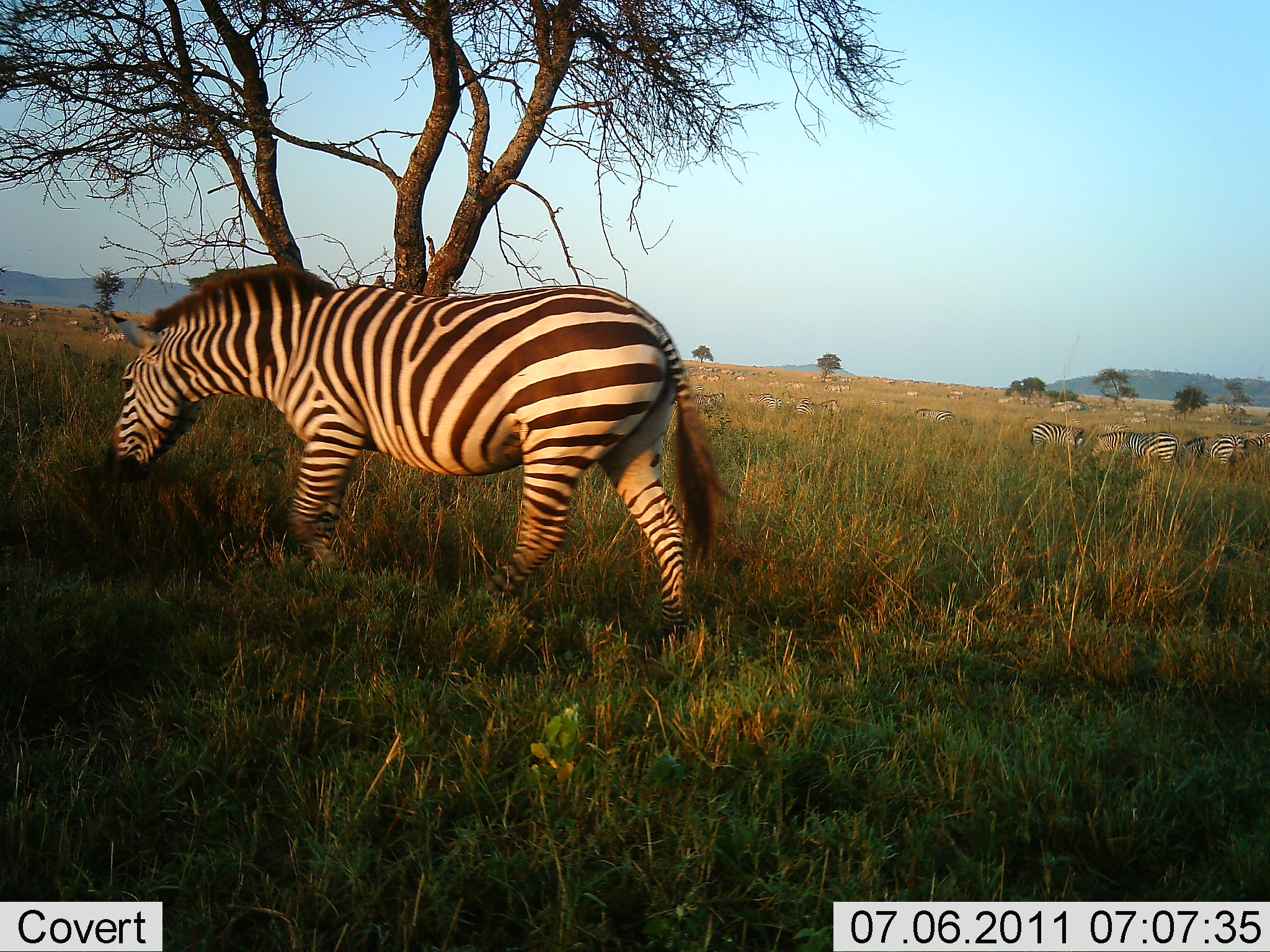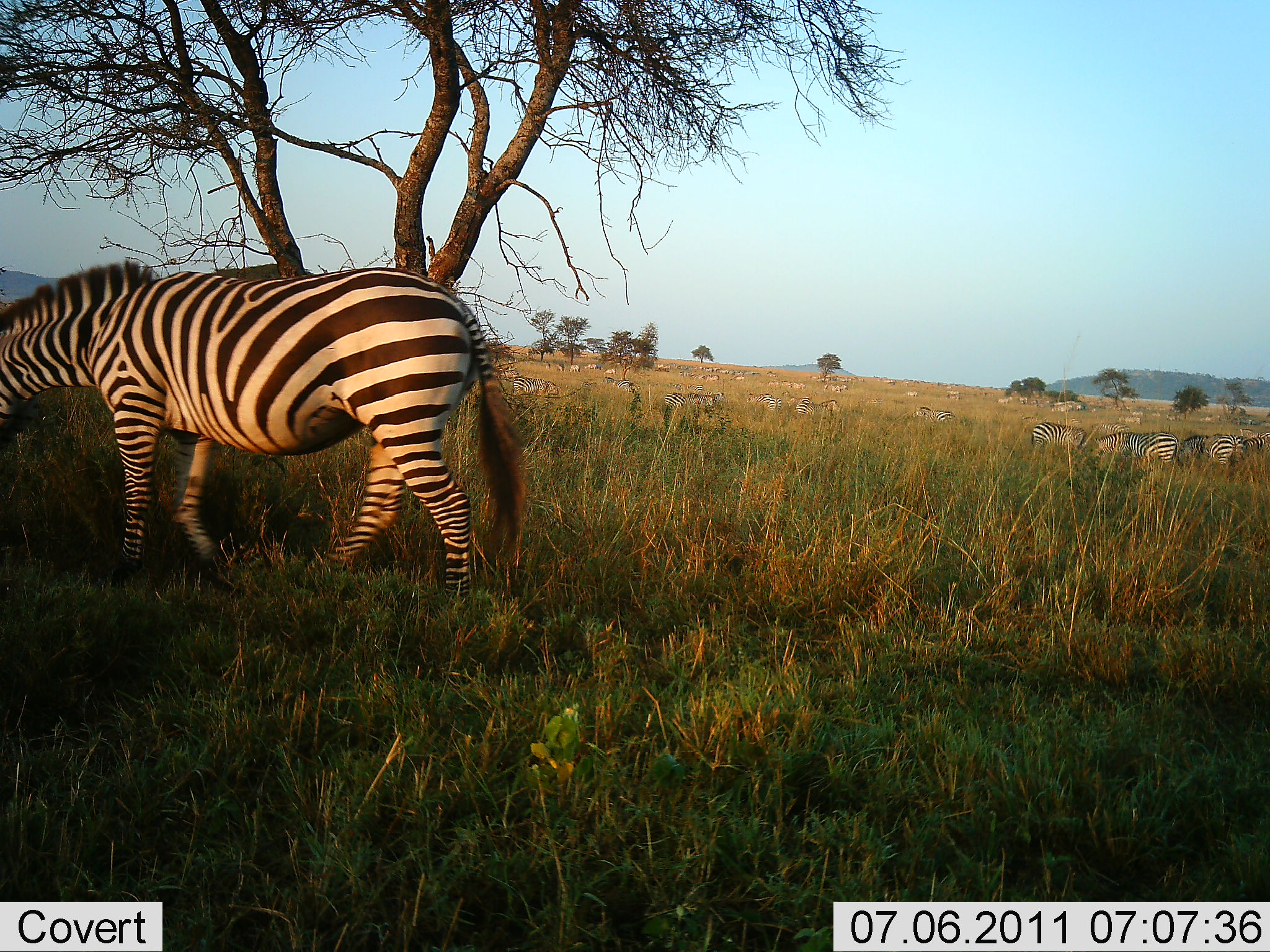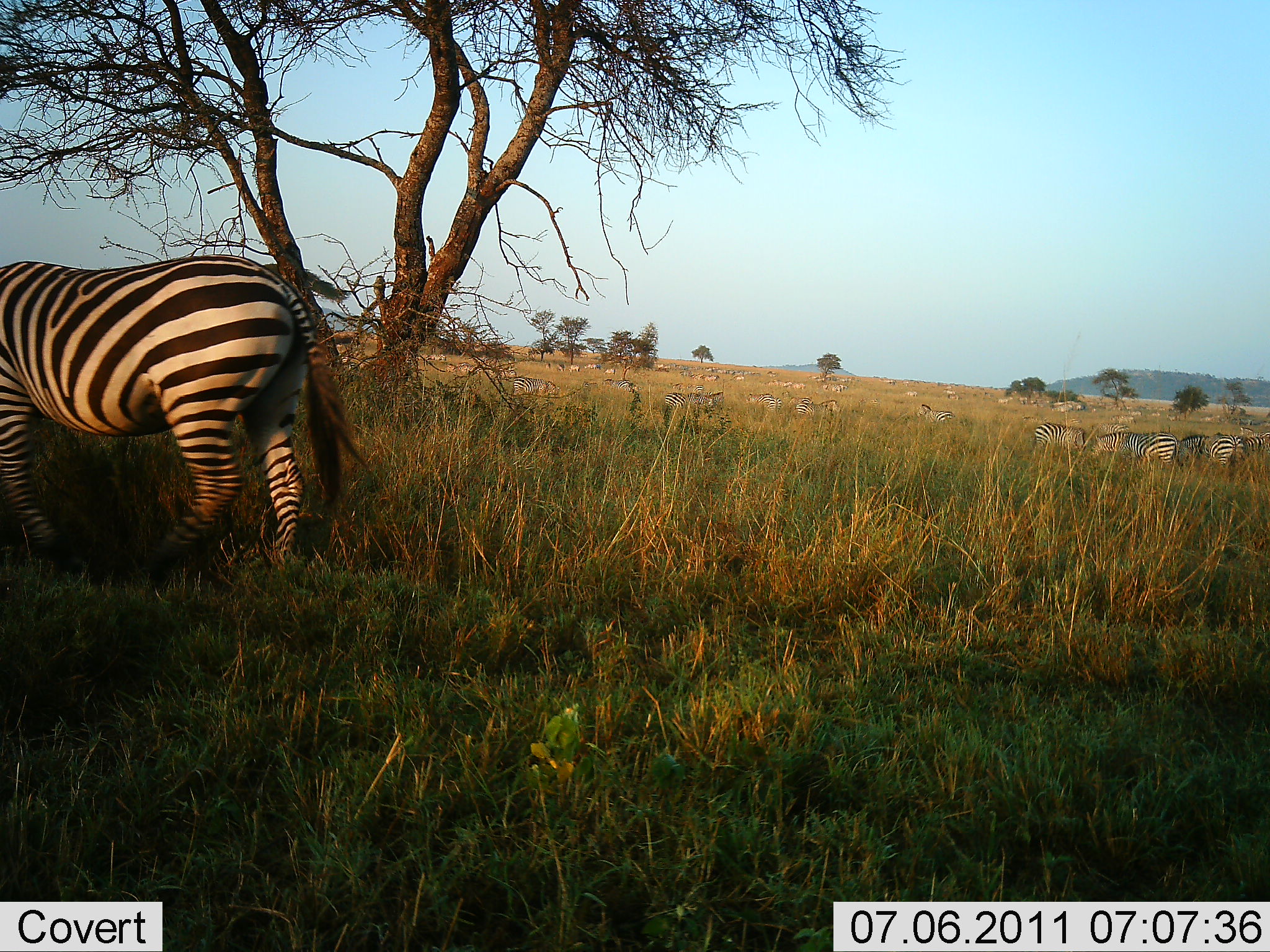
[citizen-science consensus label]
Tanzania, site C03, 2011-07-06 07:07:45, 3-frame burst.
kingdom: Animalia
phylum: Chordata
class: Mammalia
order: Perissodactyla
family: Equidae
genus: Equus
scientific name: Equus quagga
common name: plains zebra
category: zebra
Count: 5.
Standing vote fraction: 54%.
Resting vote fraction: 0%.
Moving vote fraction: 77%.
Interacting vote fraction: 0%.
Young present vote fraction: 0%.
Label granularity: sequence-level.